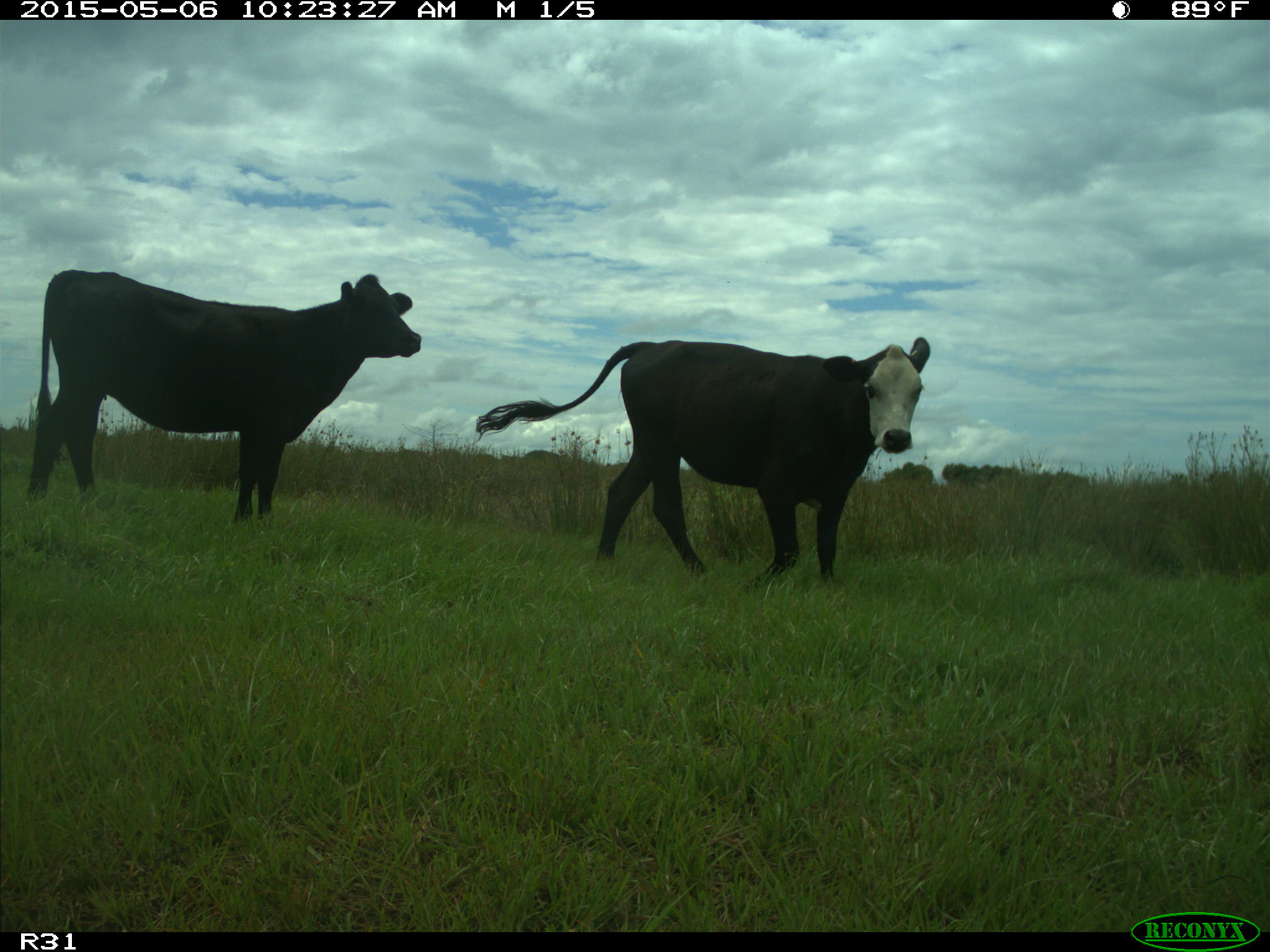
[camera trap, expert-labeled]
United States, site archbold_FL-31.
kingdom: Animalia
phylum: Chordata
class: Mammalia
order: Artiodactyla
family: Bovidae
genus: Bos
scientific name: Bos taurus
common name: domestic cow